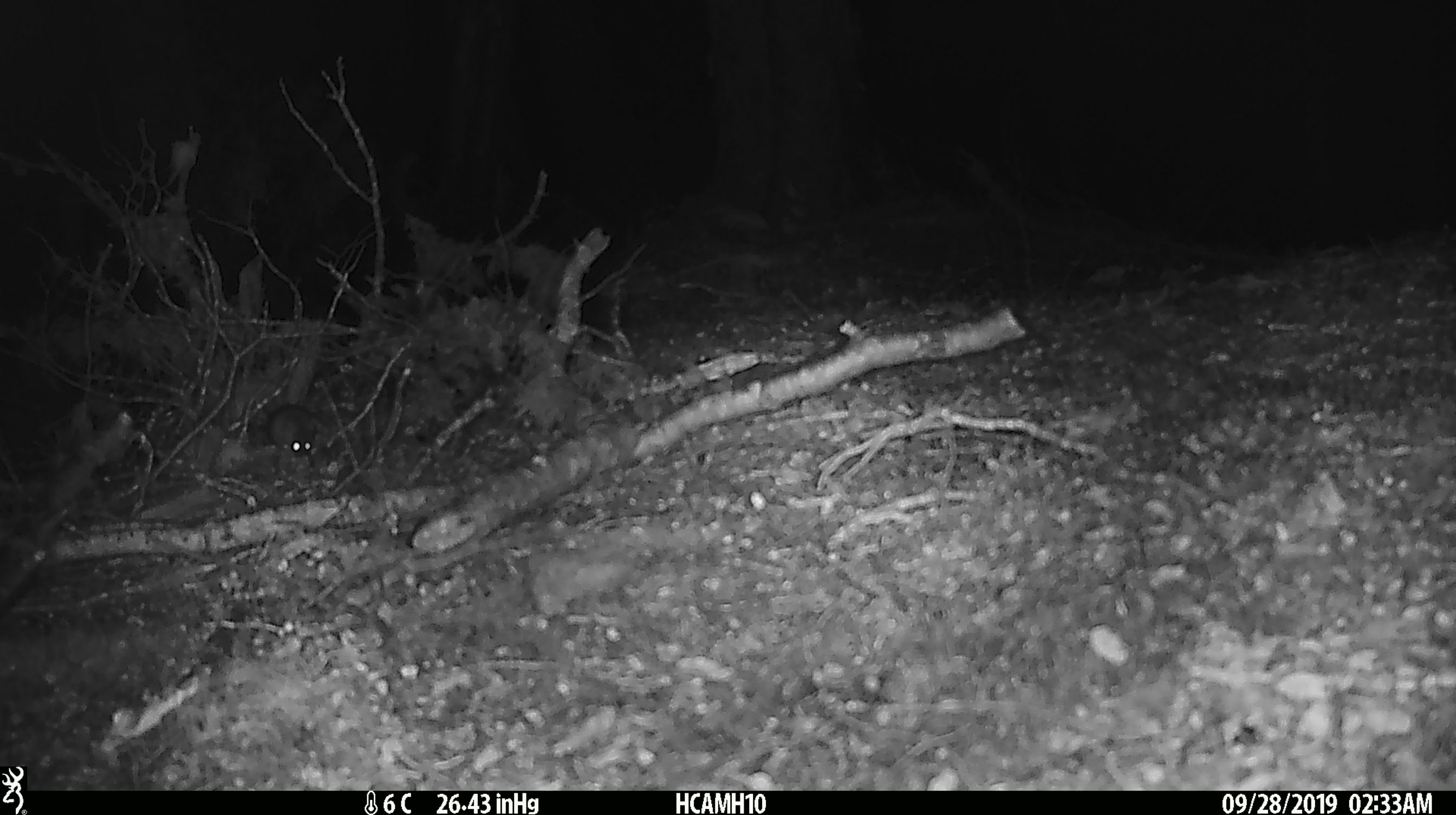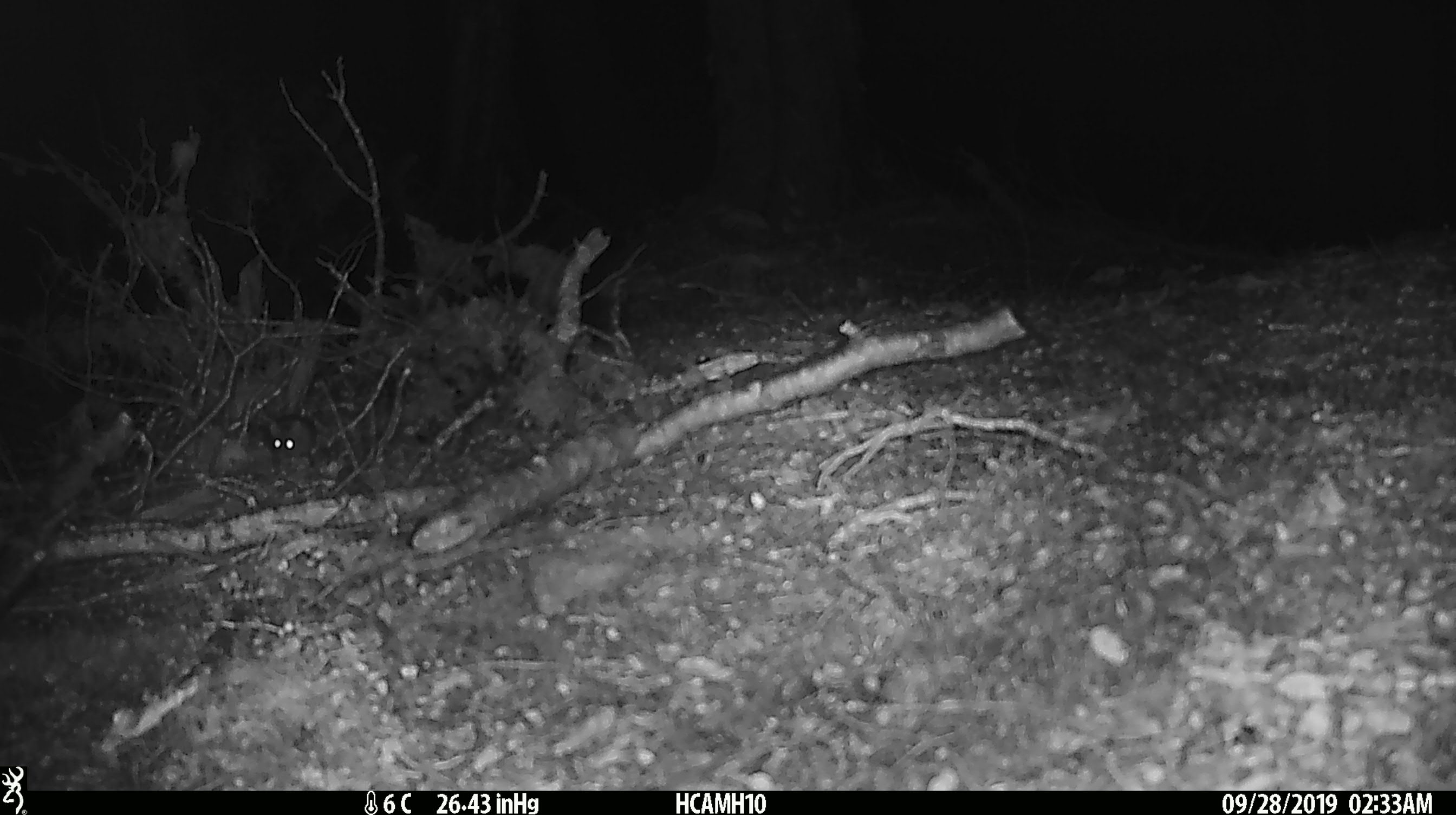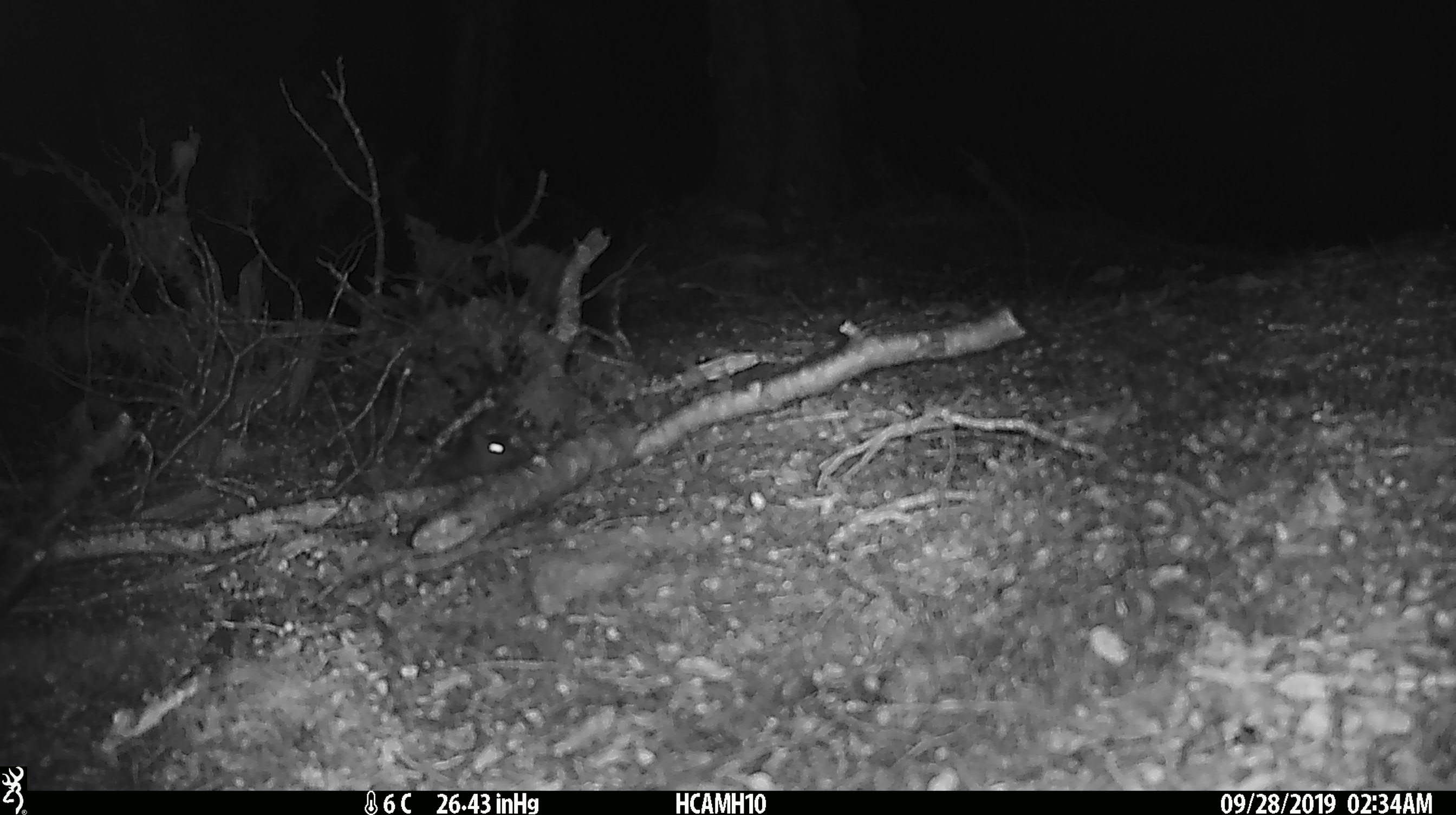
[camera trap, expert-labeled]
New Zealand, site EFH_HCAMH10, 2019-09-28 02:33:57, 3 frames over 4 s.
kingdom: Animalia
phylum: Chordata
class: Mammalia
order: Rodentia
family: Muridae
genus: Mus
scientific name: Mus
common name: mouse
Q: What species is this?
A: Mouse (Mus).